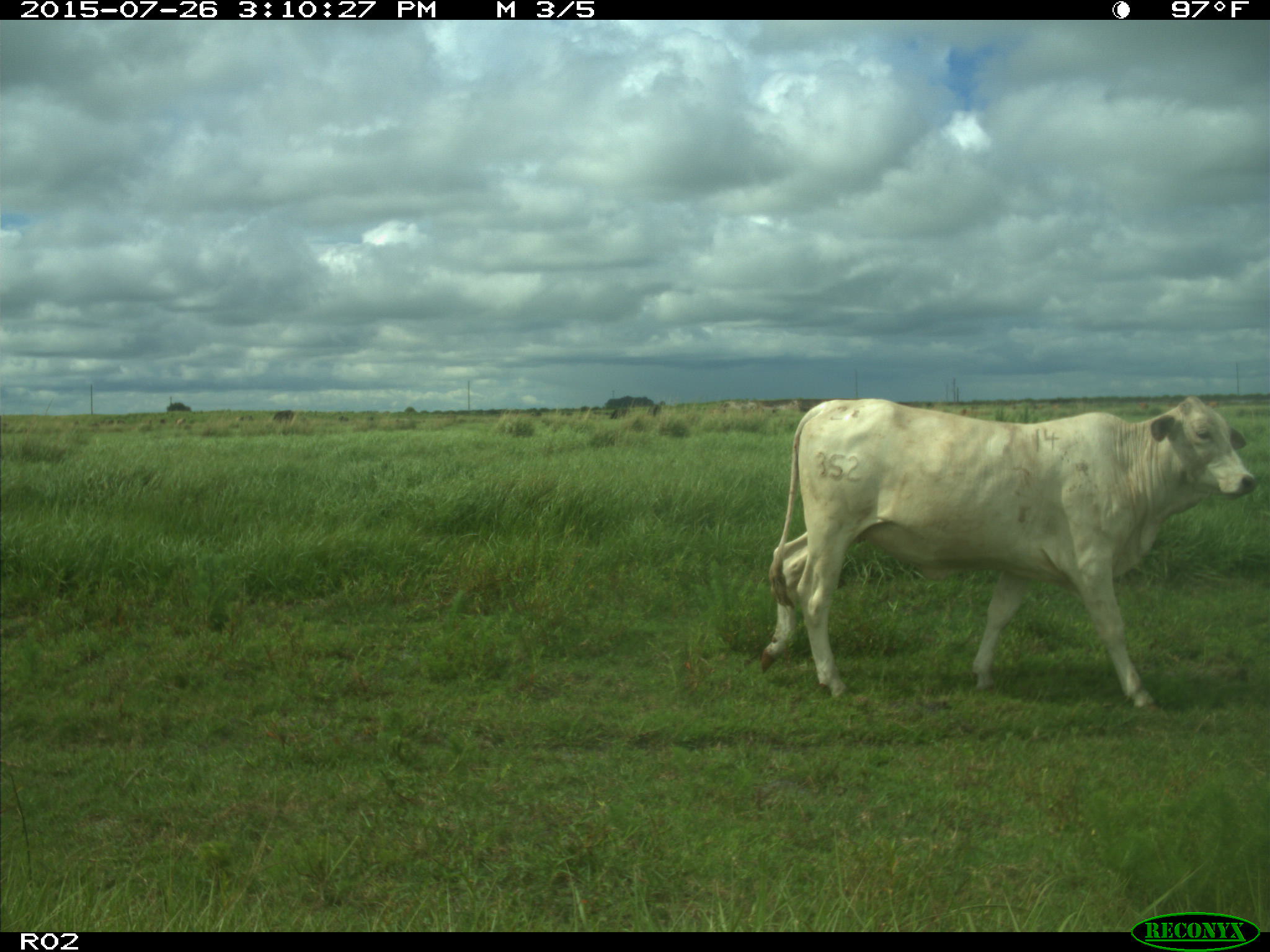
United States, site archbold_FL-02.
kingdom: Animalia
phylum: Chordata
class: Mammalia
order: Artiodactyla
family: Bovidae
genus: Bos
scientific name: Bos taurus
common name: domestic cow